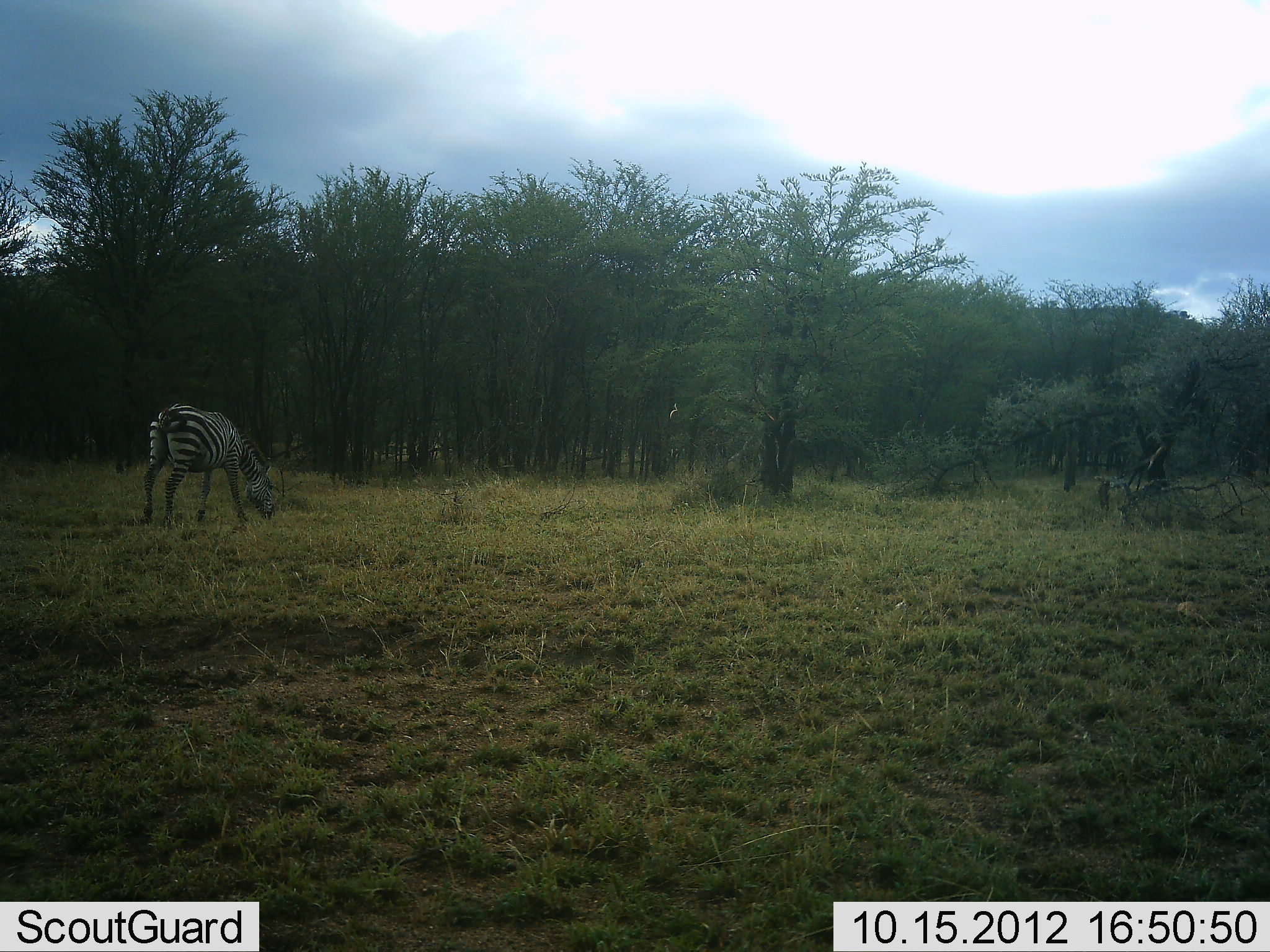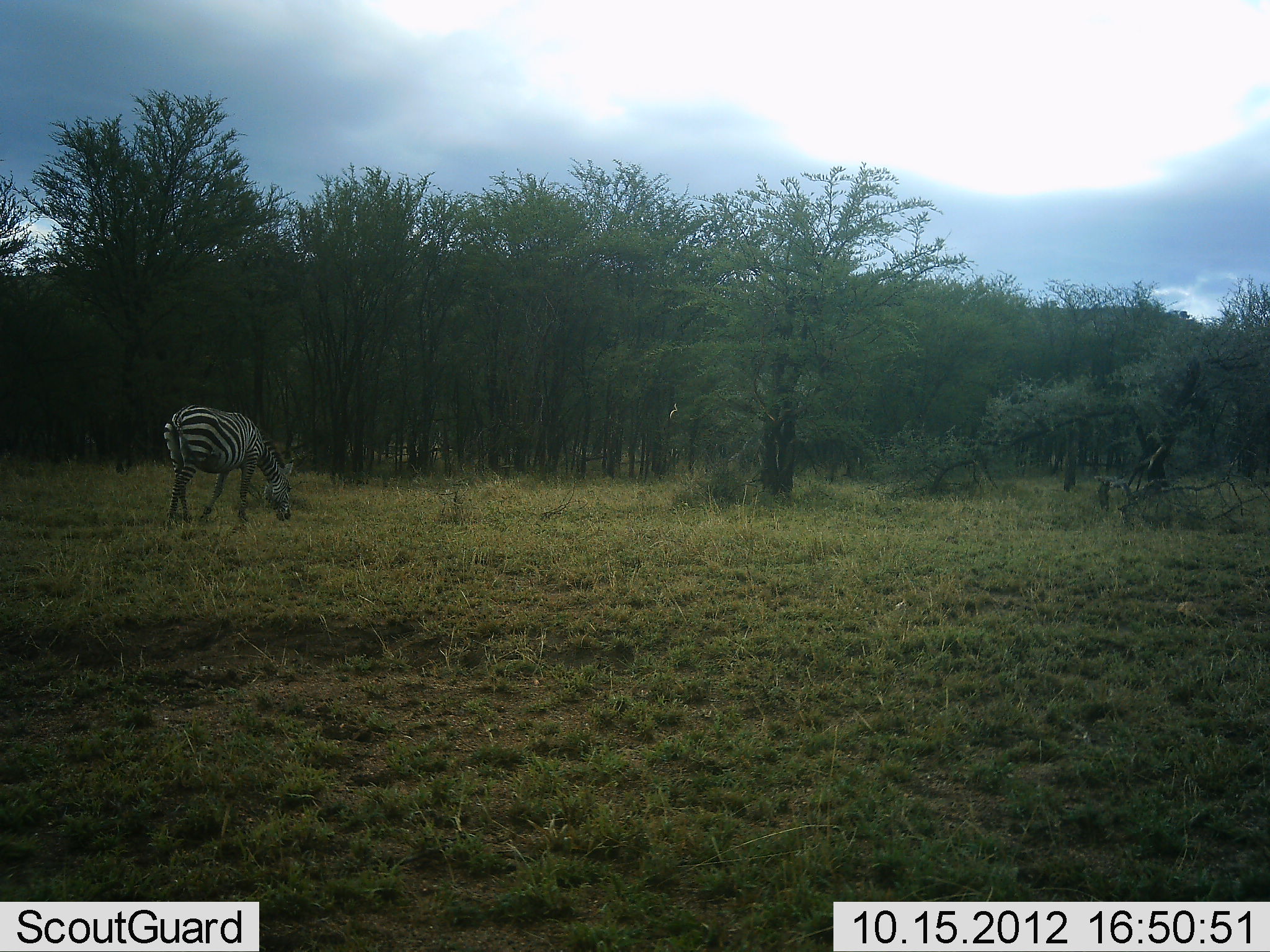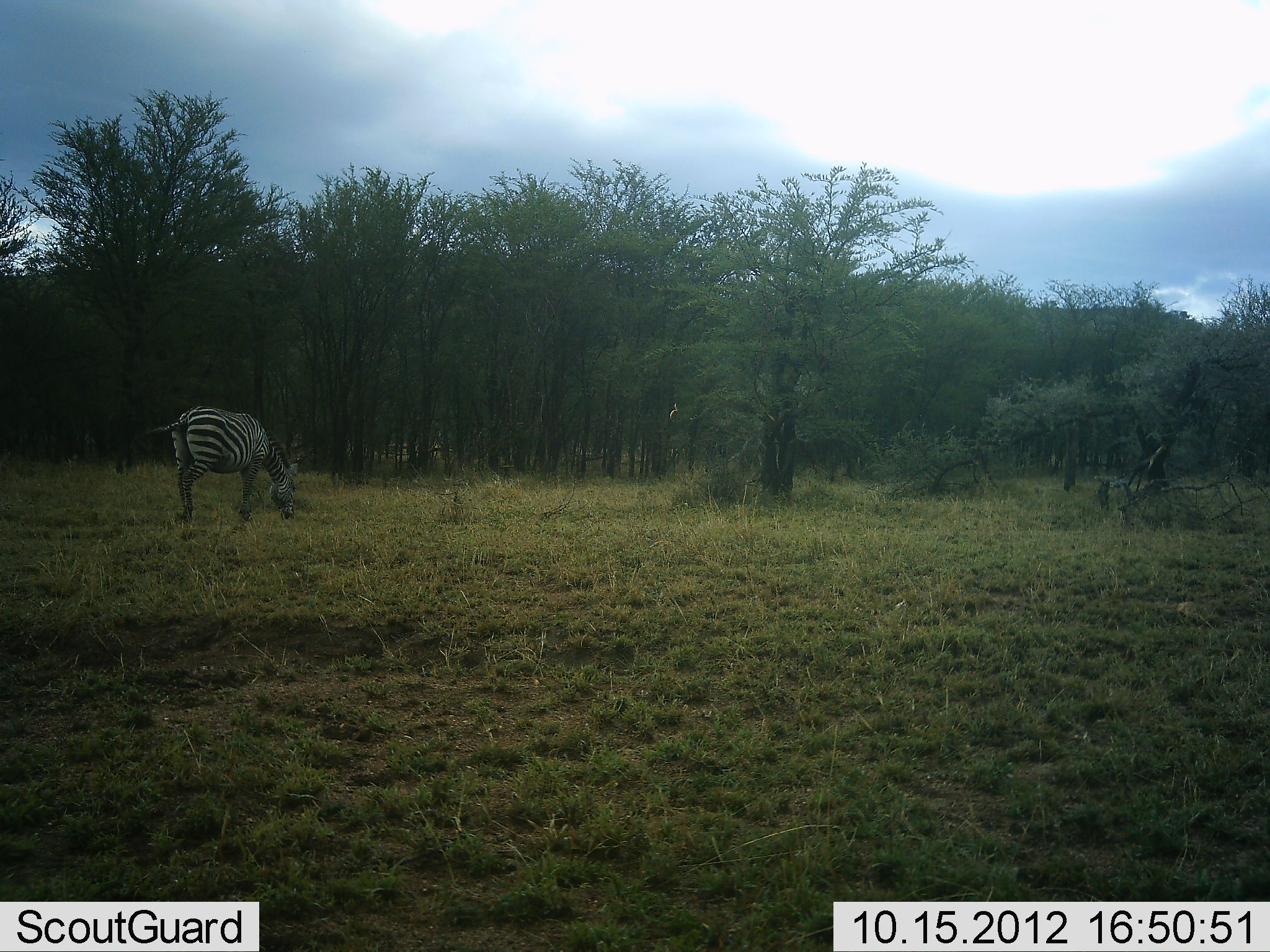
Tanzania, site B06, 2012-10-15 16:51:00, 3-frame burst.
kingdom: Animalia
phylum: Chordata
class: Mammalia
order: Perissodactyla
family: Equidae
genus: Equus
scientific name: Equus quagga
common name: plains zebra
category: zebra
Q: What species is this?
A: Zebra (plains zebra) (Equus quagga).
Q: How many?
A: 1.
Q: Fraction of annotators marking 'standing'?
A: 0%.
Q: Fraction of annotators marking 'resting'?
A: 0%.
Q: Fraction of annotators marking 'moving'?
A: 50%.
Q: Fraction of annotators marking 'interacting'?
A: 0%.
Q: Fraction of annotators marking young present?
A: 0%.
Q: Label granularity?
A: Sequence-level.